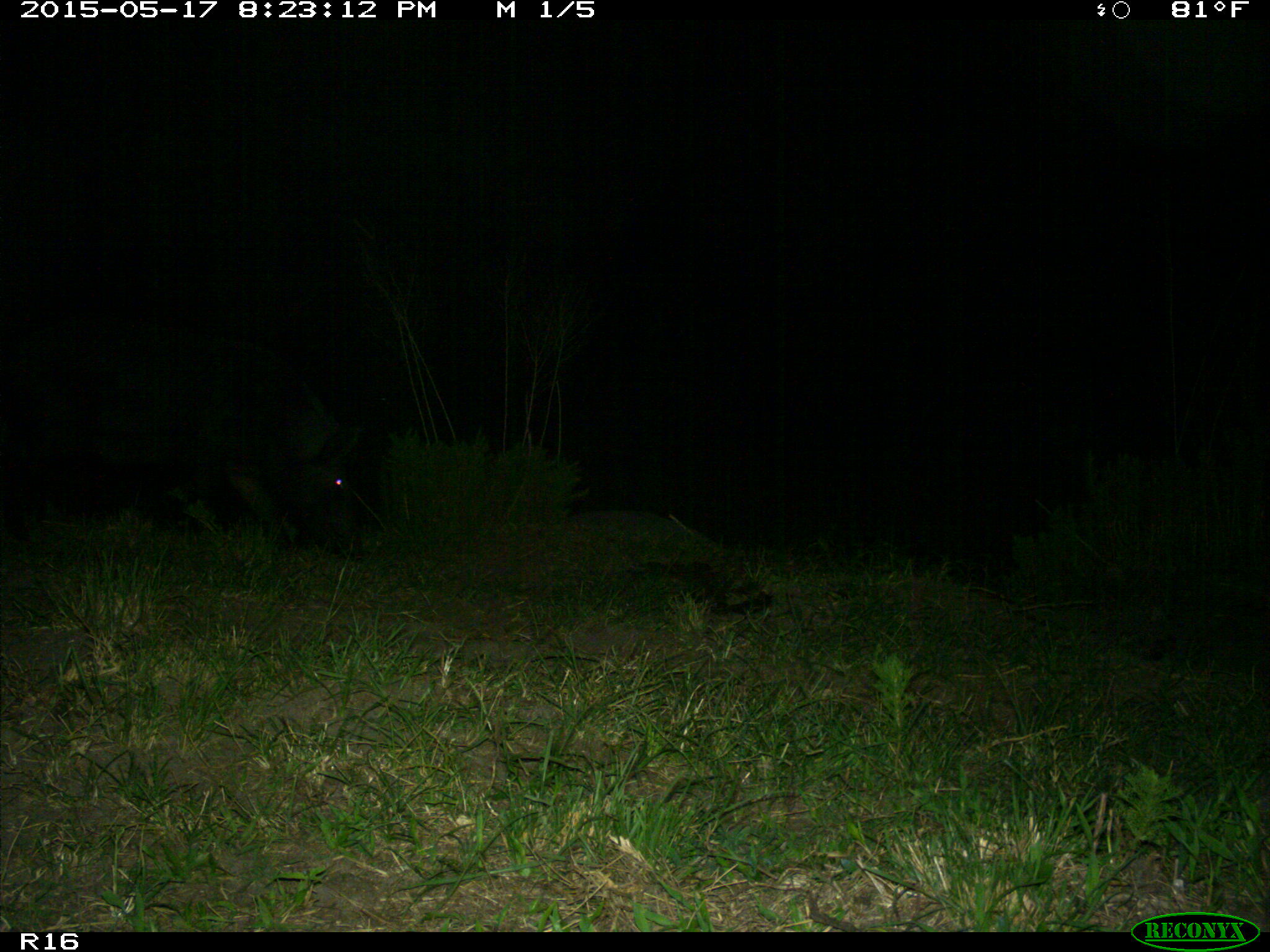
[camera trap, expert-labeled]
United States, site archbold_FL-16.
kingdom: Animalia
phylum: Chordata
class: Mammalia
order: Artiodactyla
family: Suidae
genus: Sus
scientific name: Sus scrofa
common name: wild boar